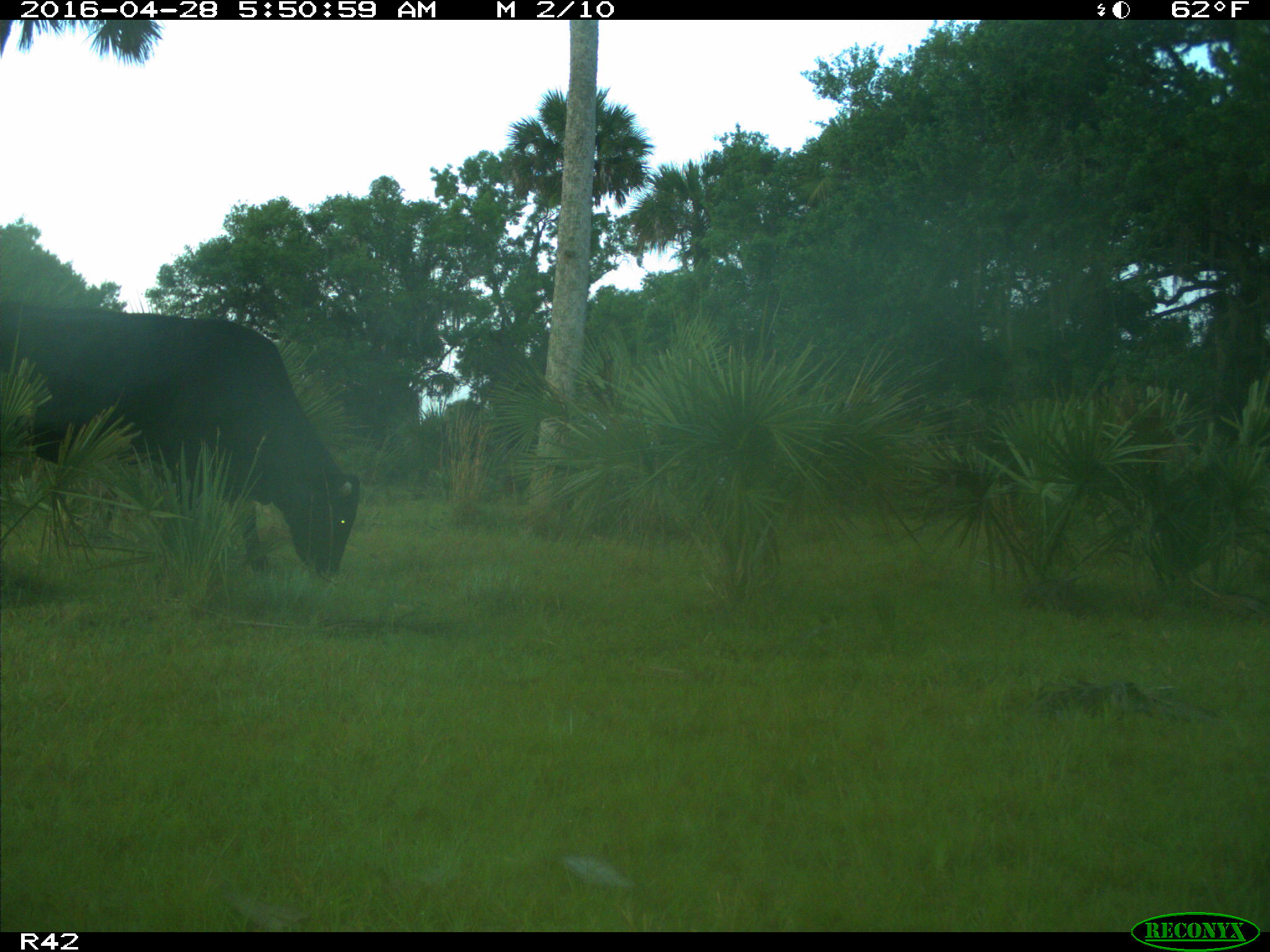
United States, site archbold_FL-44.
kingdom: Animalia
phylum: Chordata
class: Mammalia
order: Artiodactyla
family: Bovidae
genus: Bos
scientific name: Bos taurus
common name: domestic cow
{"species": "Bos taurus (domestic cow)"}